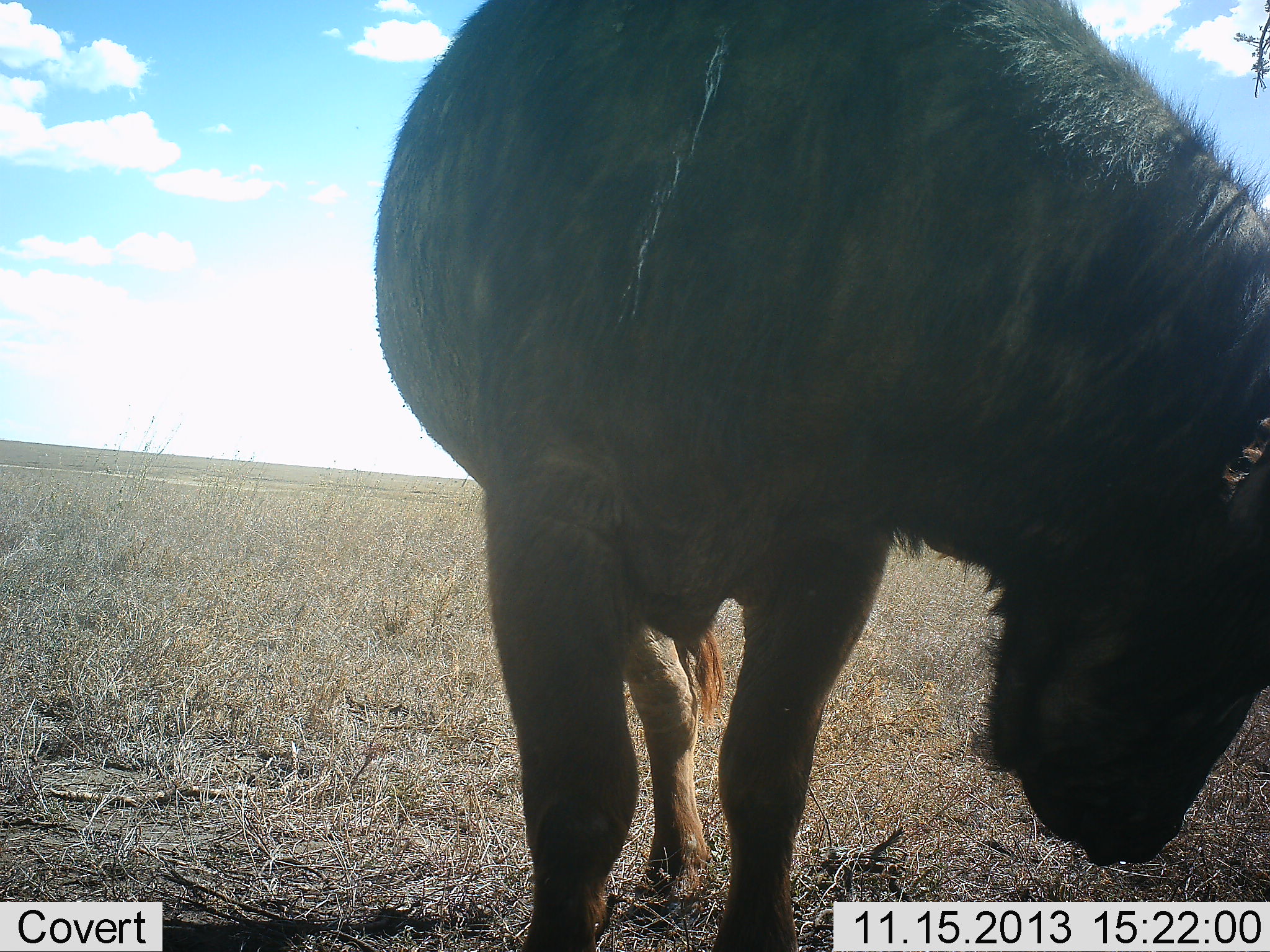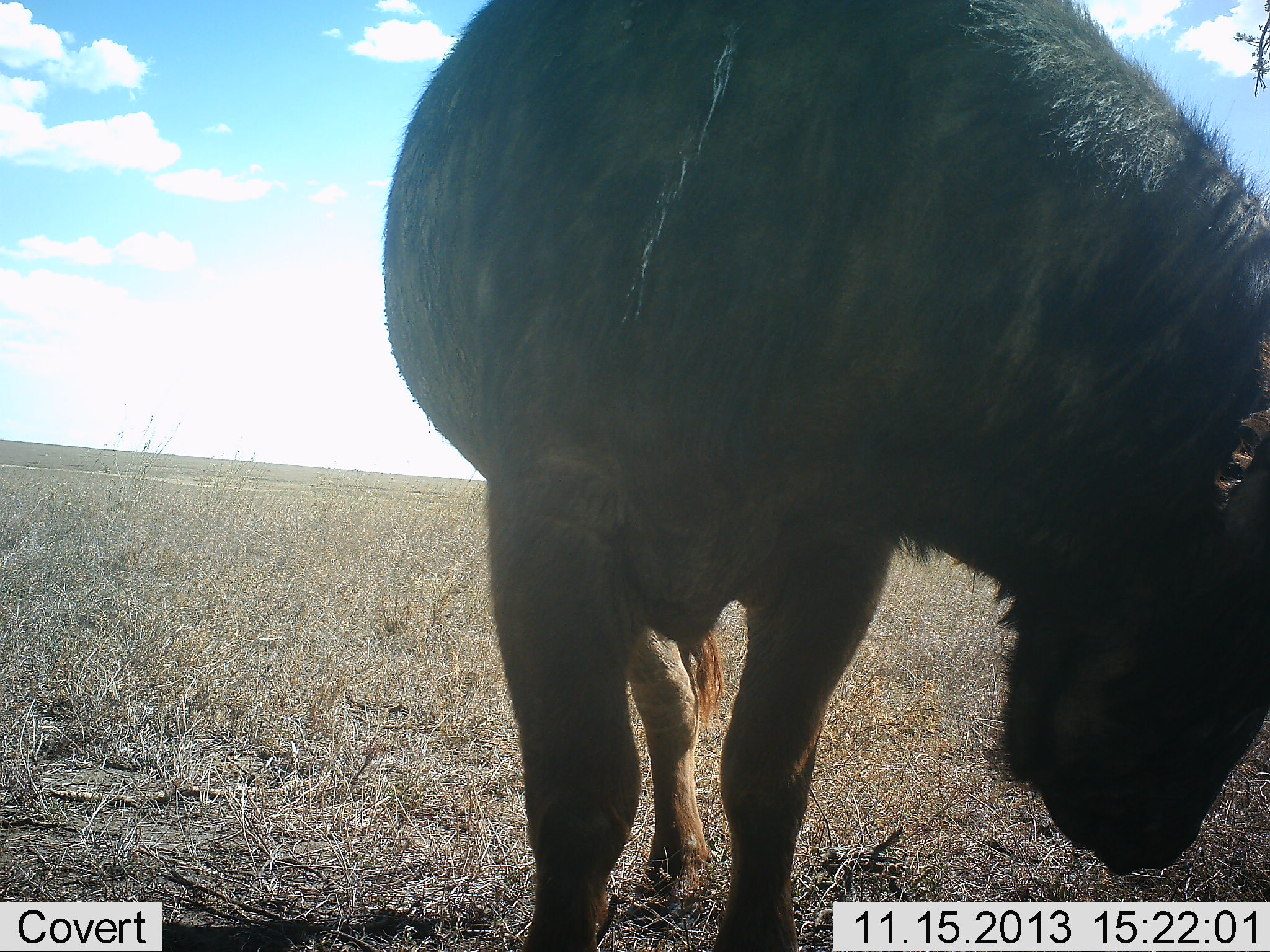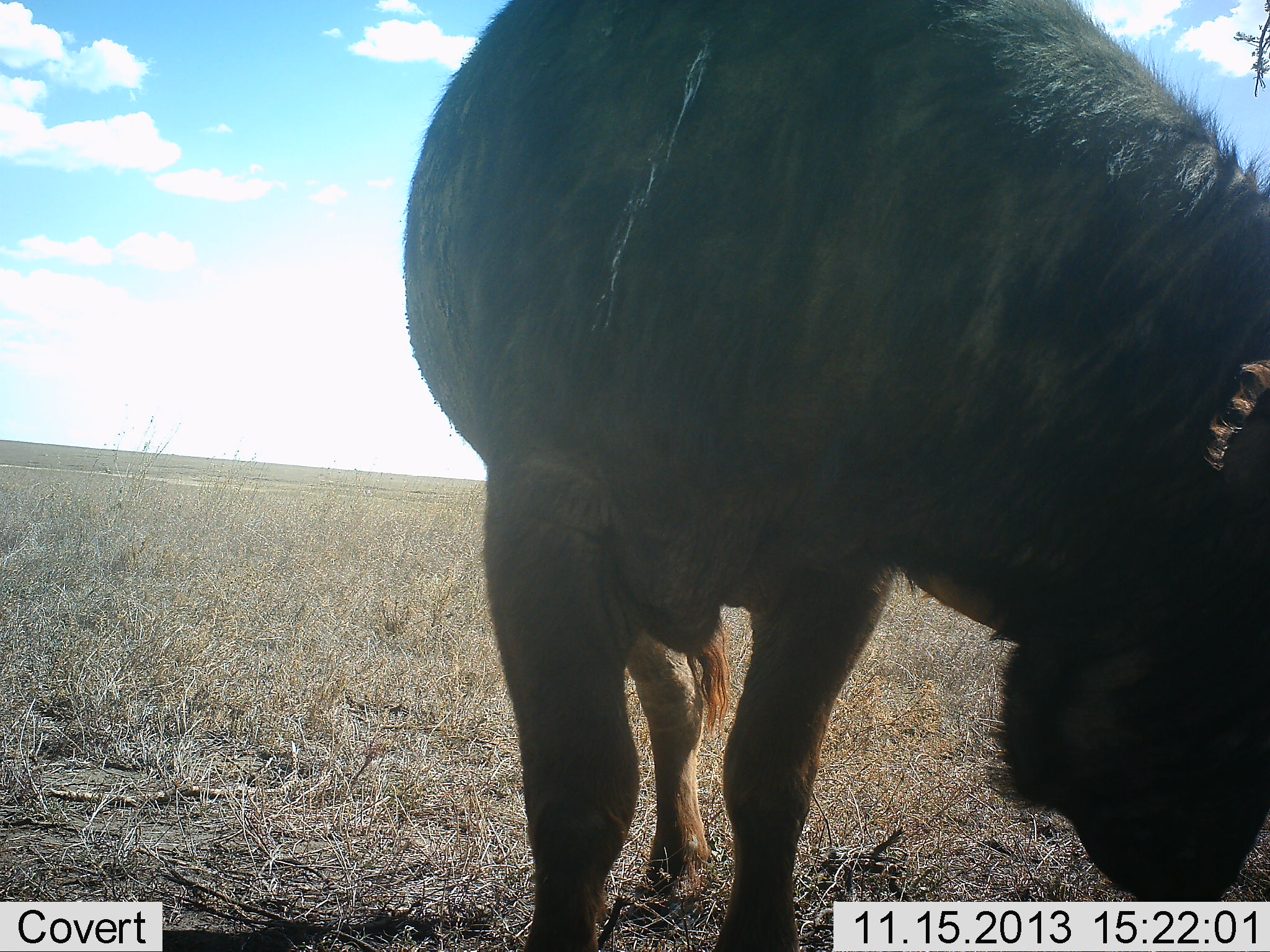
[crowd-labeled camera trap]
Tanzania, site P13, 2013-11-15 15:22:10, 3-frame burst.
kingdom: Animalia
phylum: Chordata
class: Mammalia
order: Artiodactyla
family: Bovidae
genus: Connochaetes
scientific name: Connochaetes taurinus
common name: blue wildebeest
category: wildebeest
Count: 1.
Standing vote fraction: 85%.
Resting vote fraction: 3%.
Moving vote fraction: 6%.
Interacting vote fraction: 0%.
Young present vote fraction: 0%.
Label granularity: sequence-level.